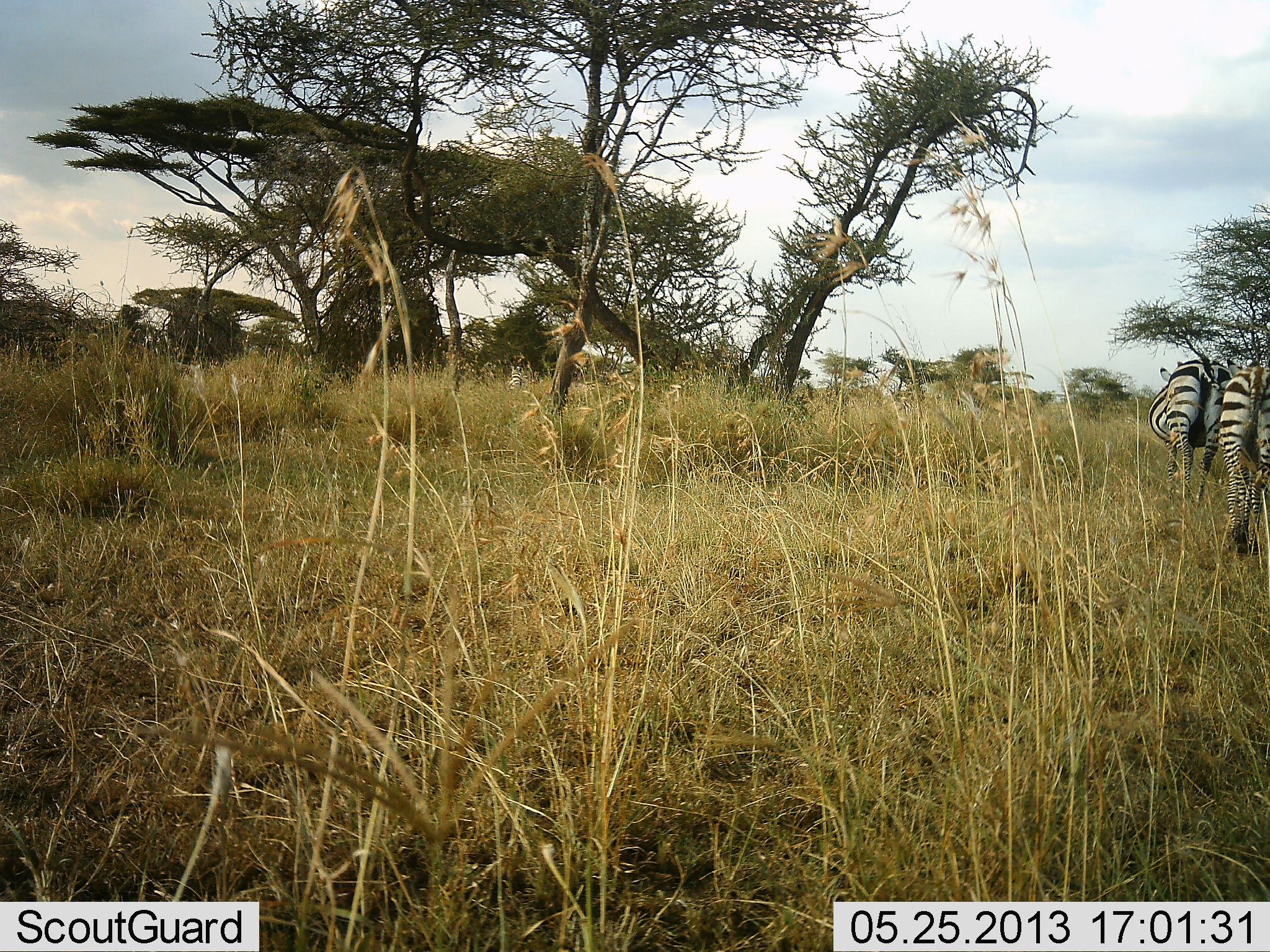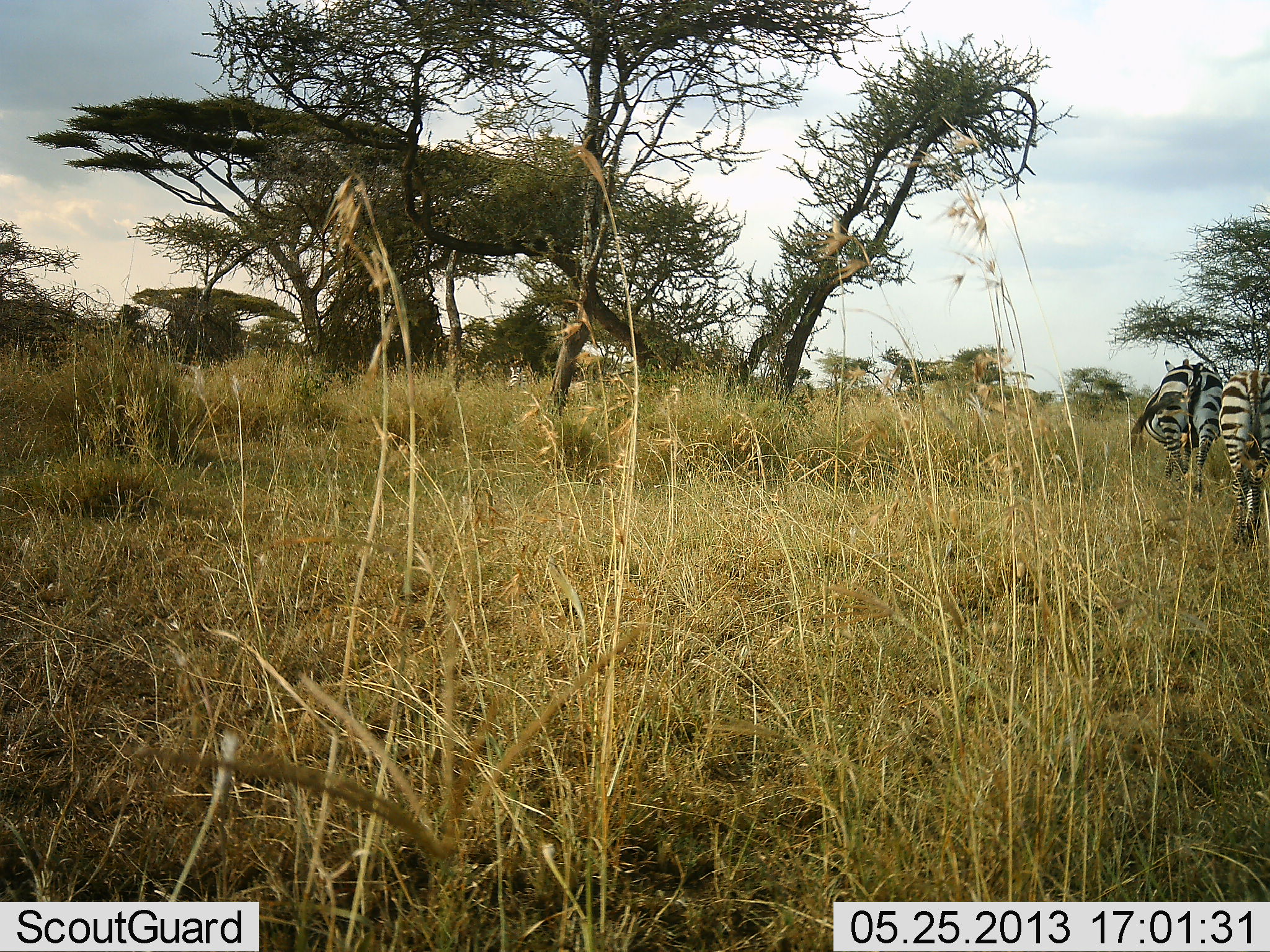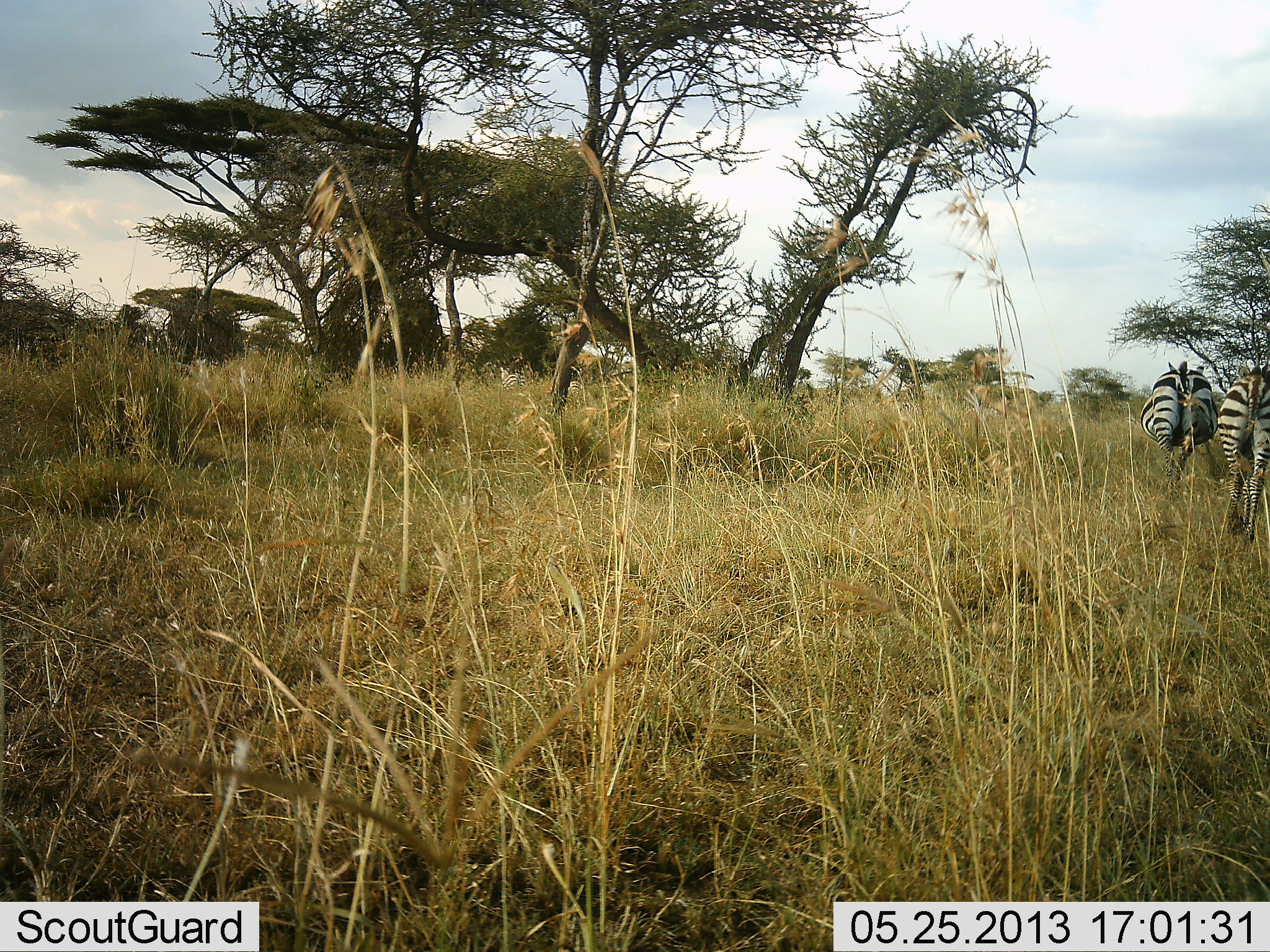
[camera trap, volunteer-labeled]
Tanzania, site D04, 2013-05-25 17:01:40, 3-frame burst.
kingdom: Animalia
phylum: Chordata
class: Mammalia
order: Perissodactyla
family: Equidae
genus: Equus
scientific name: Equus quagga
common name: plains zebra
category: zebra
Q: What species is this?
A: Zebra (plains zebra) (Equus quagga).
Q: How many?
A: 2.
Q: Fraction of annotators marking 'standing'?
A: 28%.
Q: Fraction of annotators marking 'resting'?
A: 0%.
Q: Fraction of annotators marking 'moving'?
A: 72%.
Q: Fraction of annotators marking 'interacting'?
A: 0%.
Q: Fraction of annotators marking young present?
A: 4%.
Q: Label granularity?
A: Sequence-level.